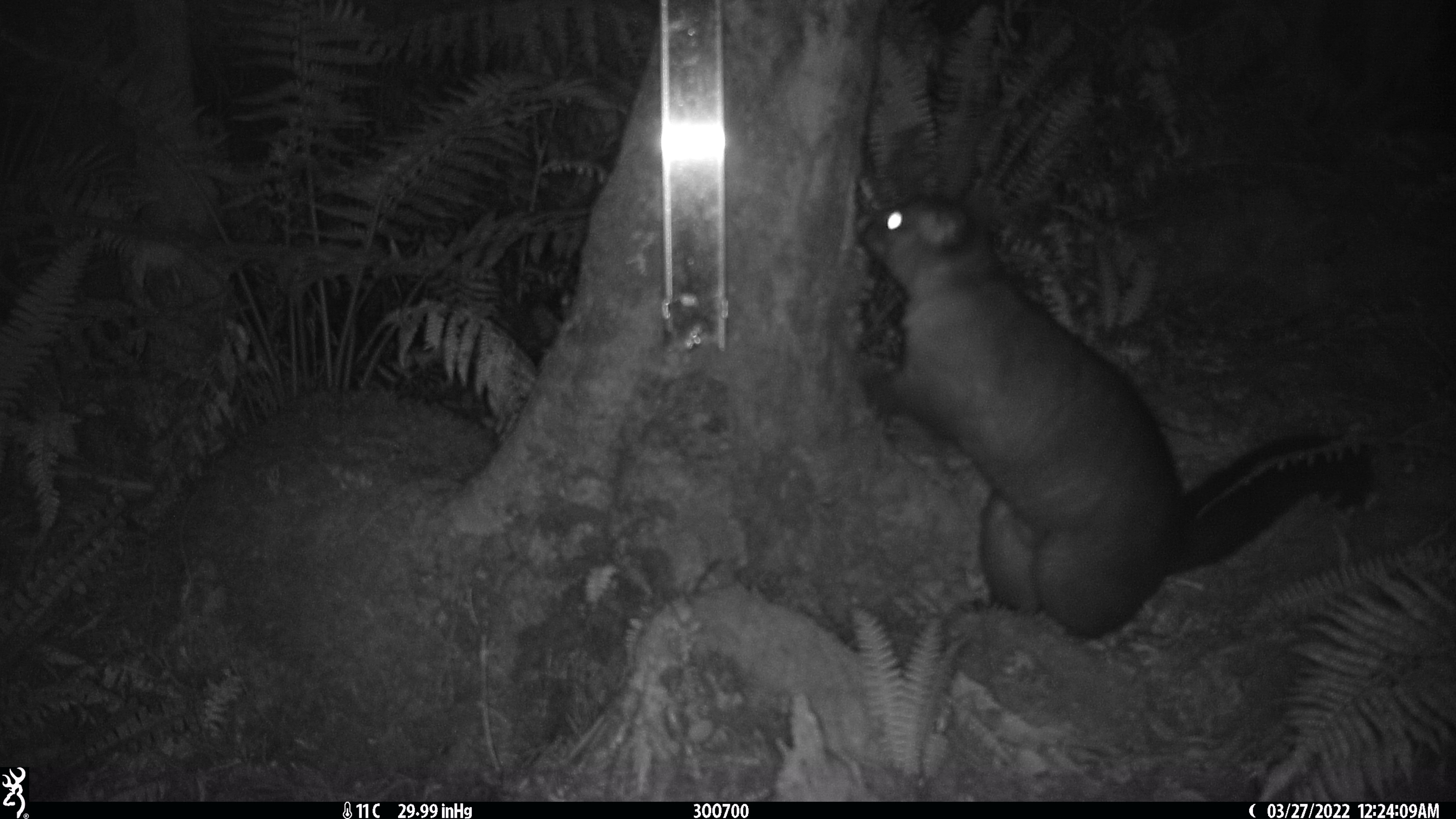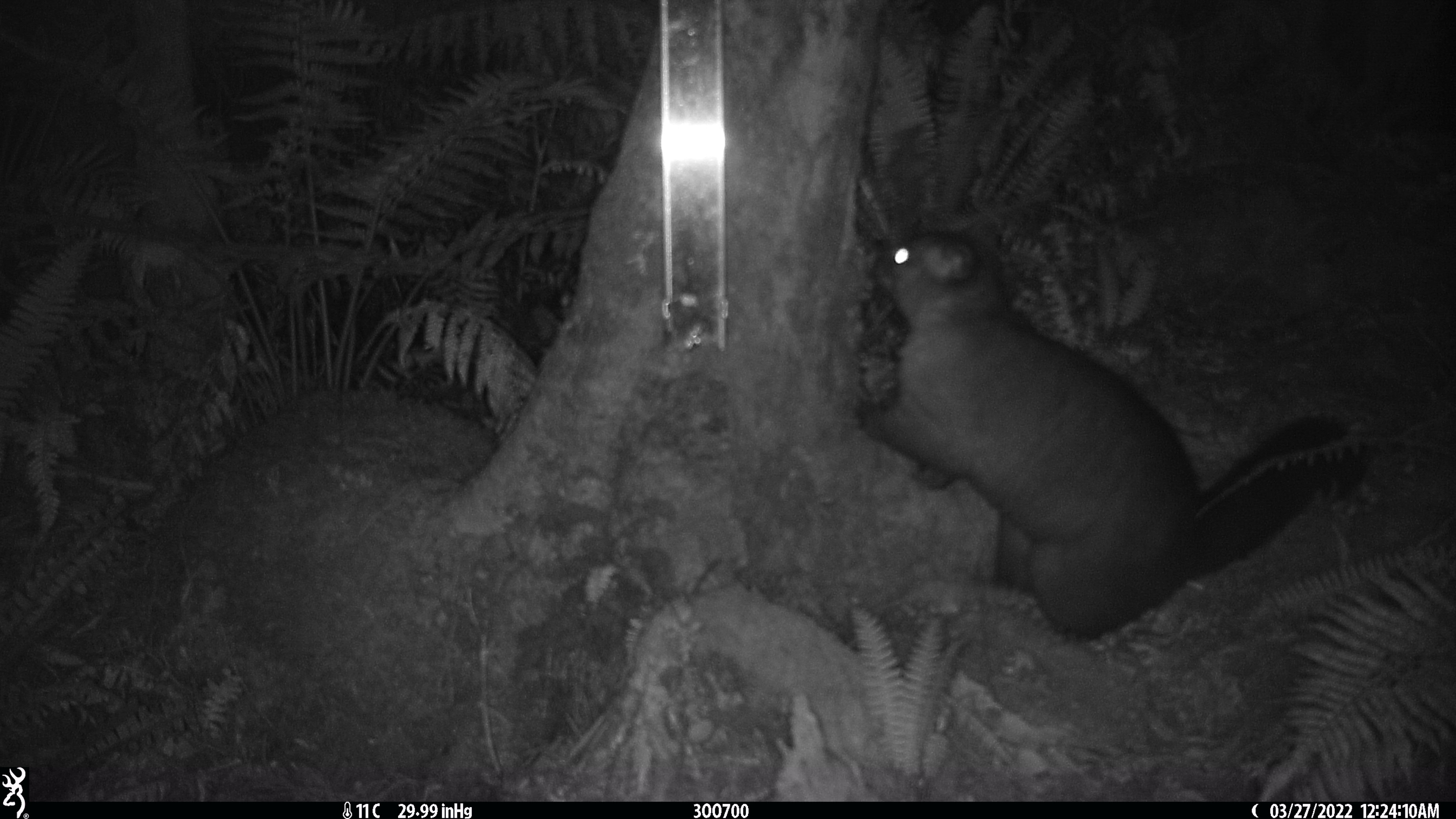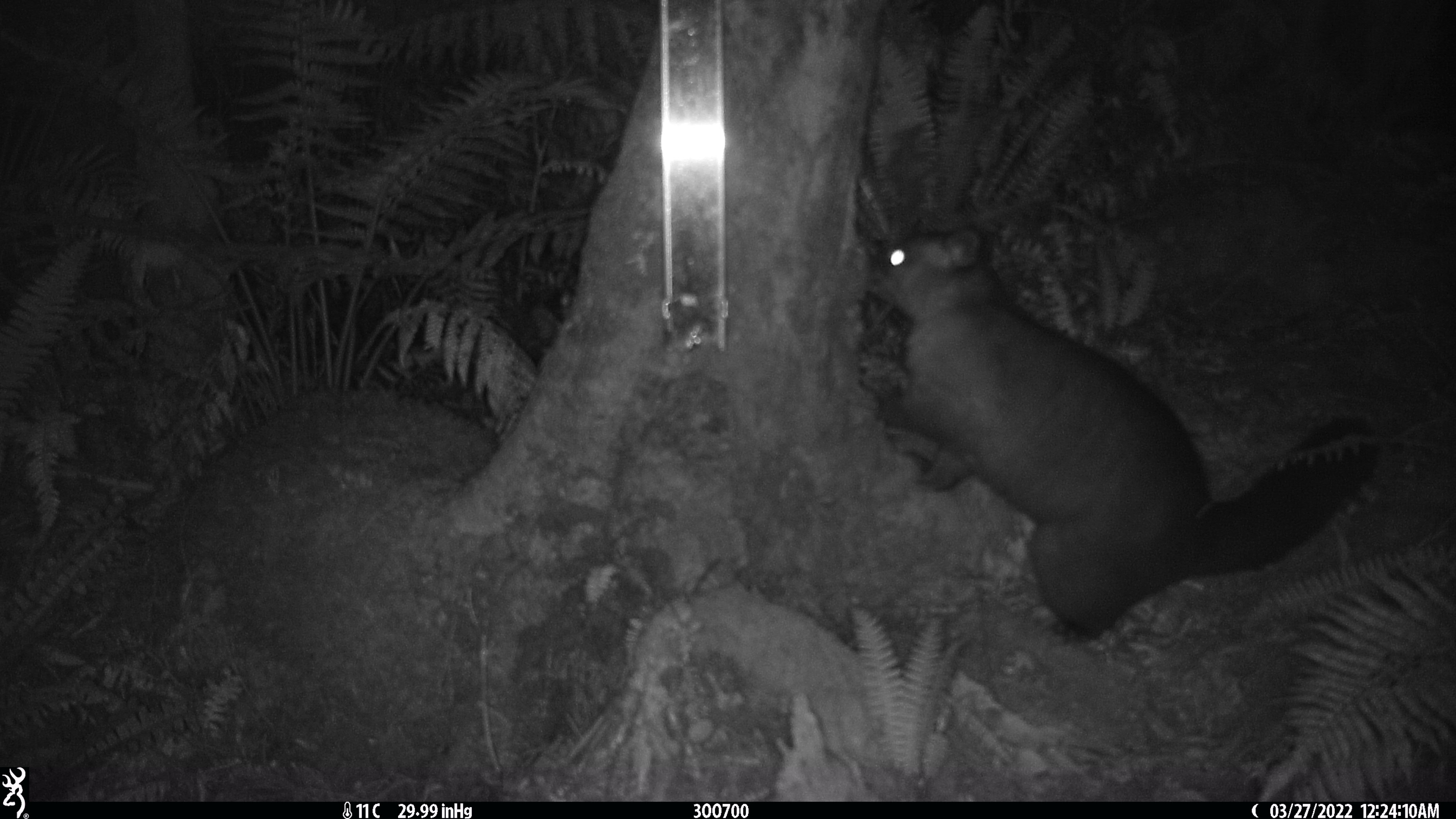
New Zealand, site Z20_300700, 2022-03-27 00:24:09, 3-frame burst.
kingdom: Animalia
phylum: Chordata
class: Mammalia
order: Diprotodontia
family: Phalangeridae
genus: Trichosurus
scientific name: Trichosurus vulpecula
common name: common brushtail possum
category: possum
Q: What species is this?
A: Possum (common brushtail possum) (Trichosurus vulpecula).